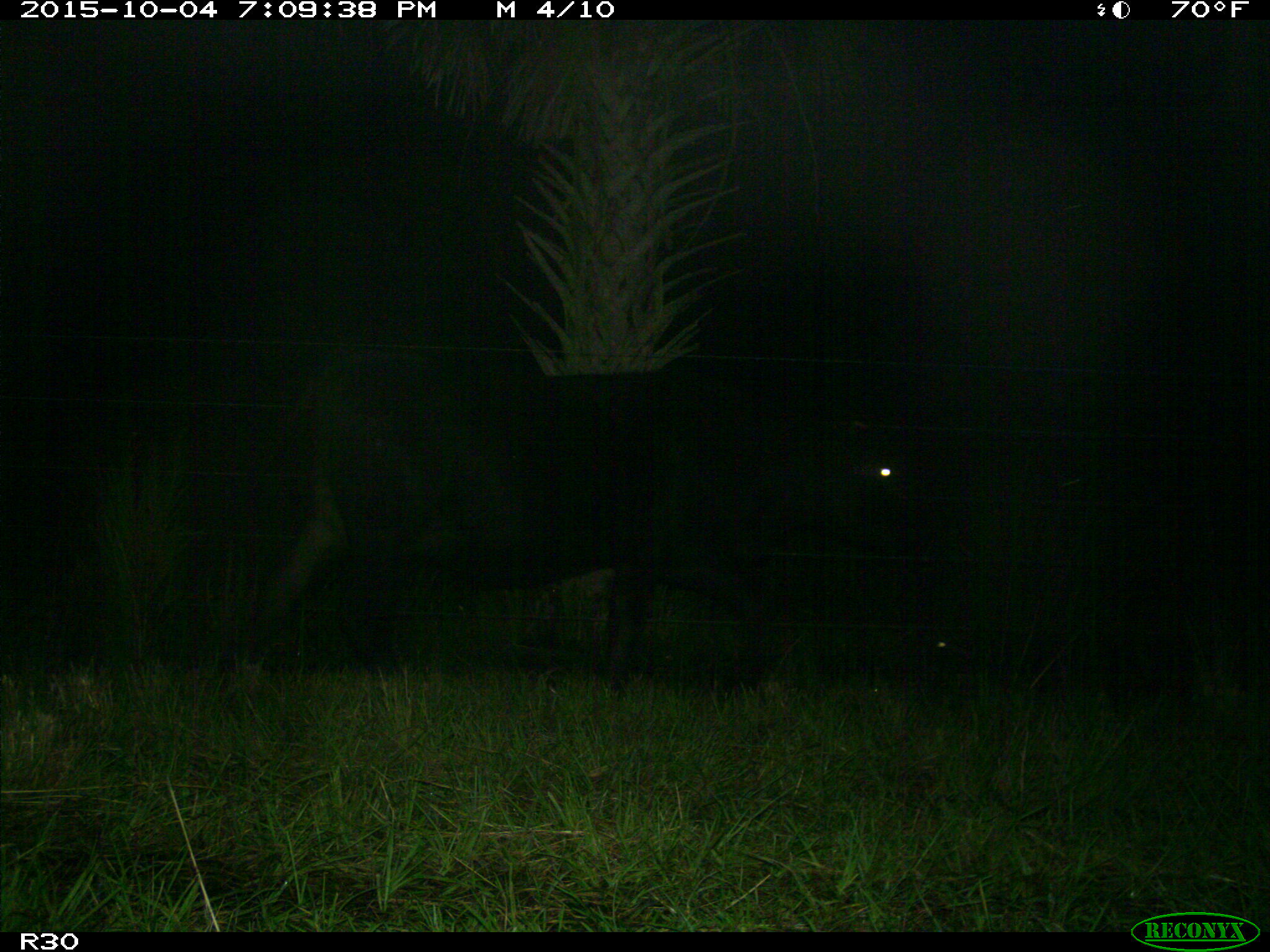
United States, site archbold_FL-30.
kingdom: Animalia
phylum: Chordata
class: Mammalia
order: Artiodactyla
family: Bovidae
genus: Bos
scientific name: Bos taurus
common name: domestic cow